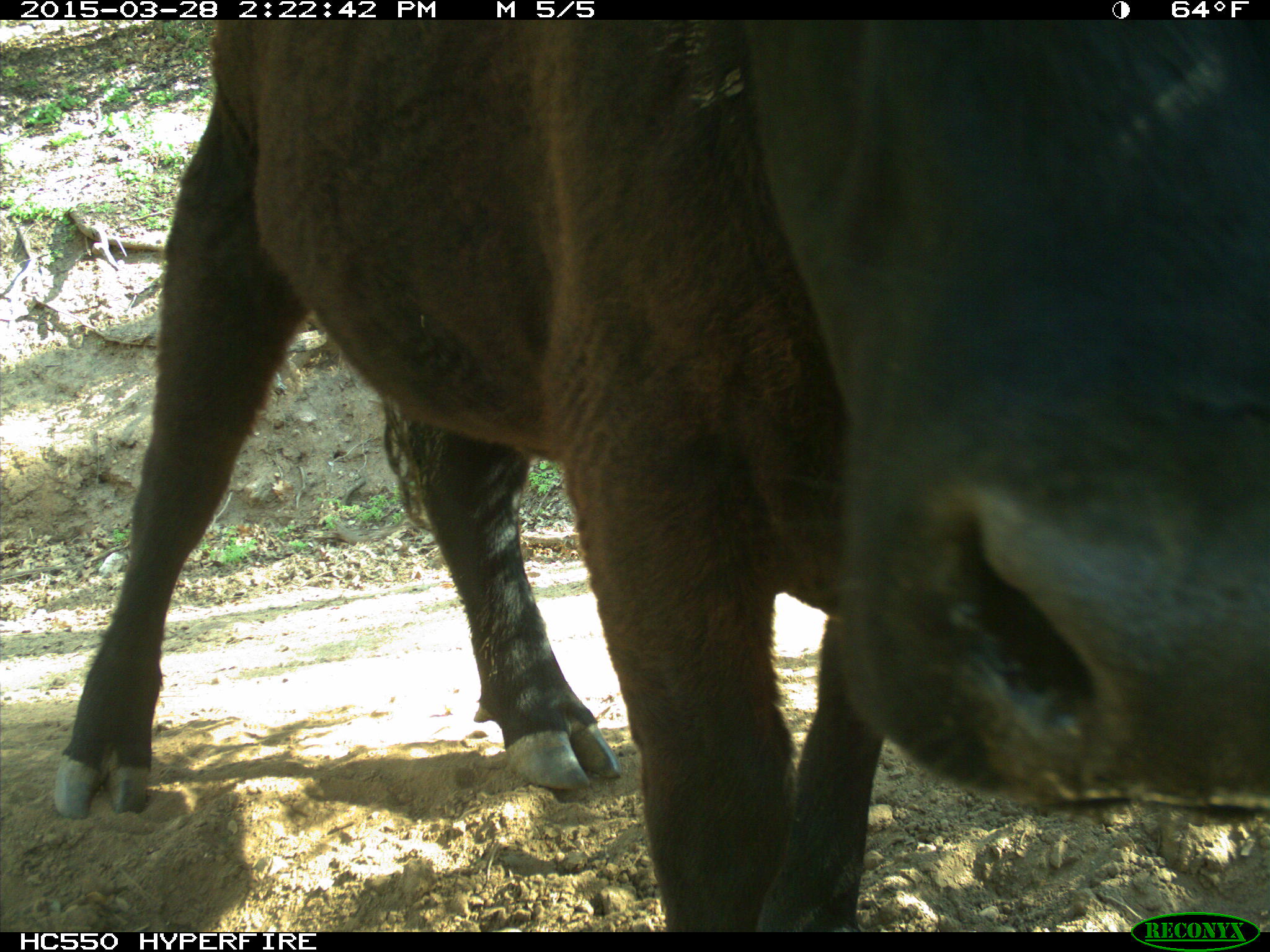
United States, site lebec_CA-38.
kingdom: Animalia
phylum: Chordata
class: Mammalia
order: Artiodactyla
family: Bovidae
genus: Bos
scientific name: Bos taurus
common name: domestic cow